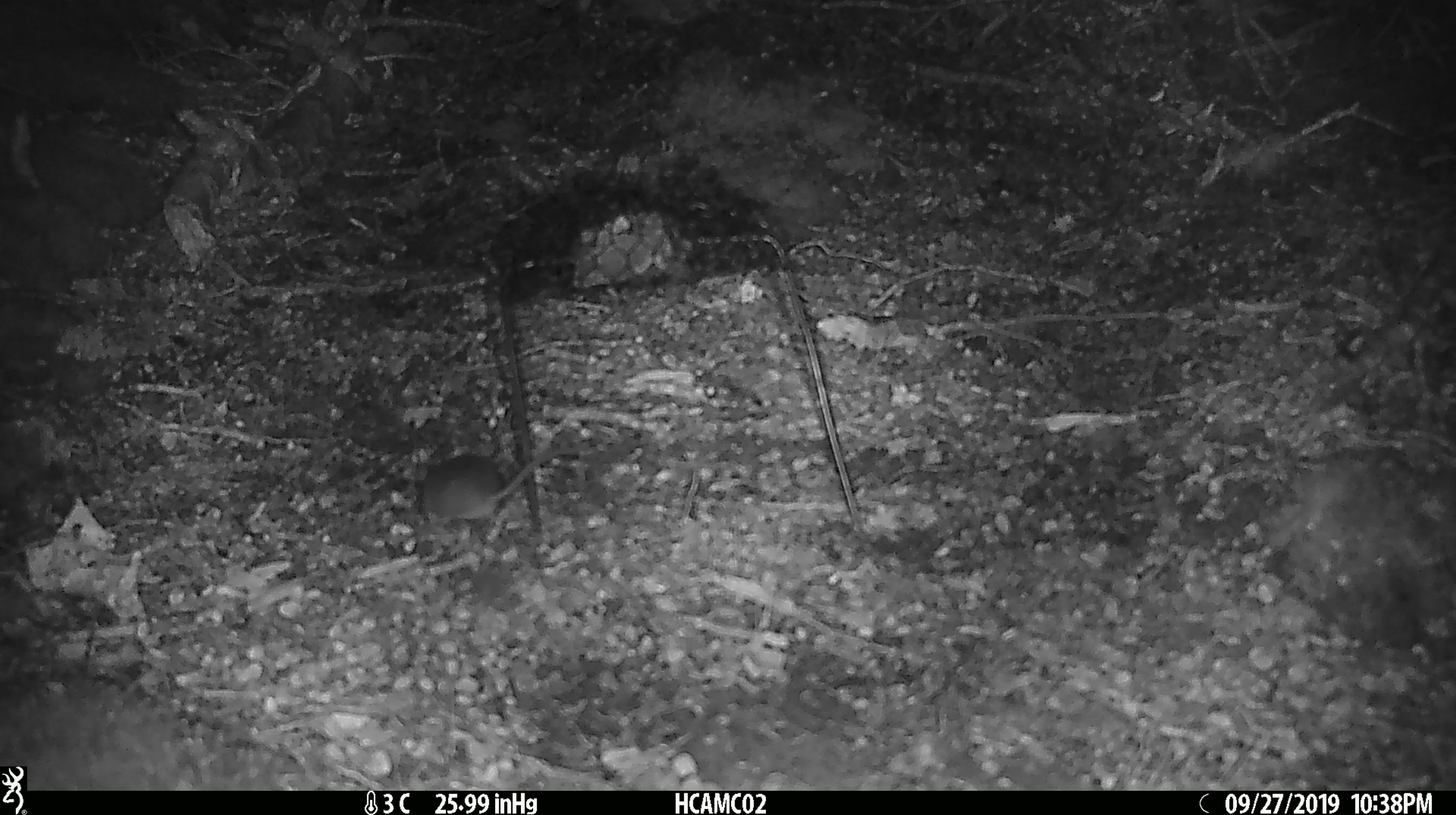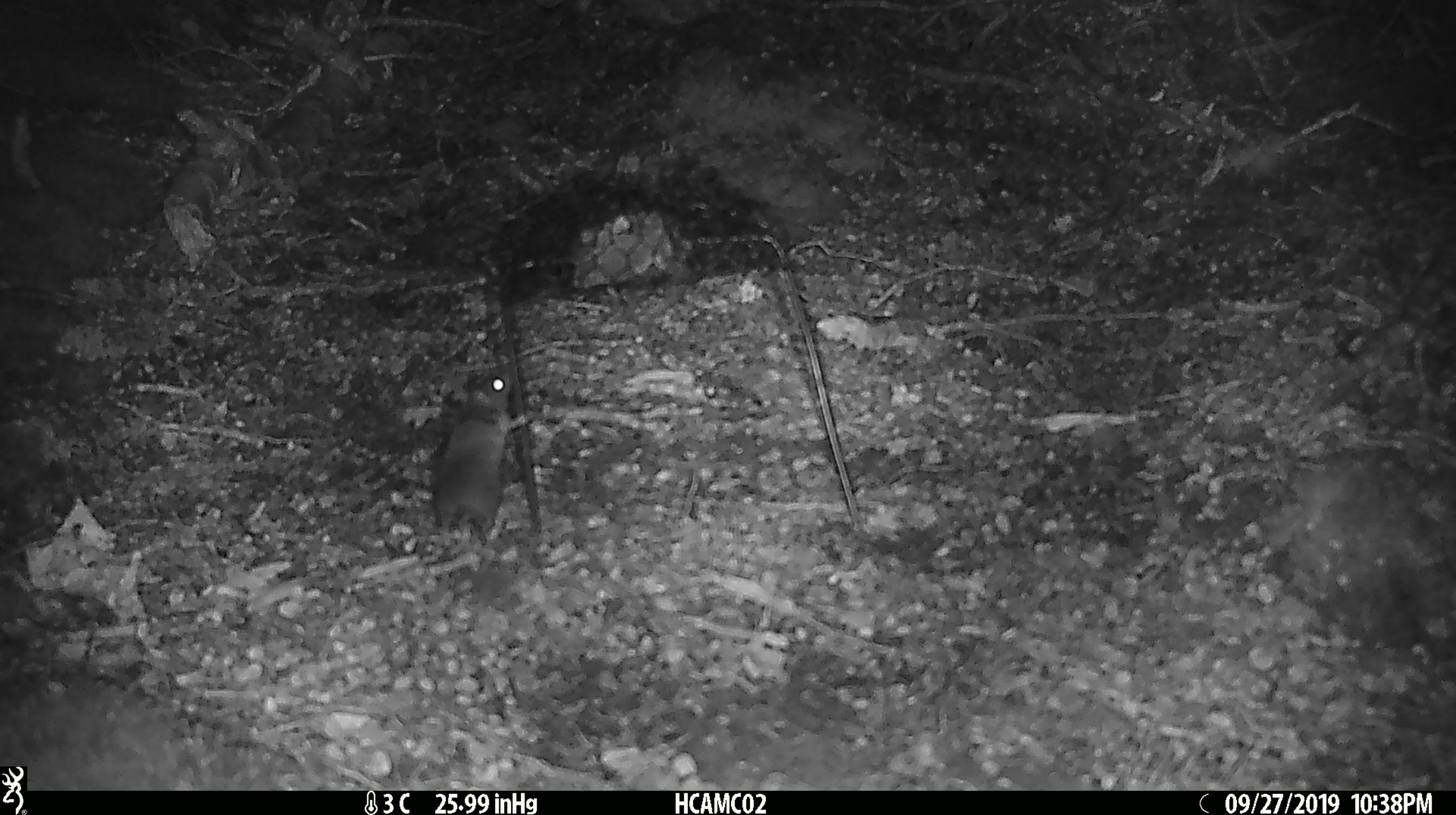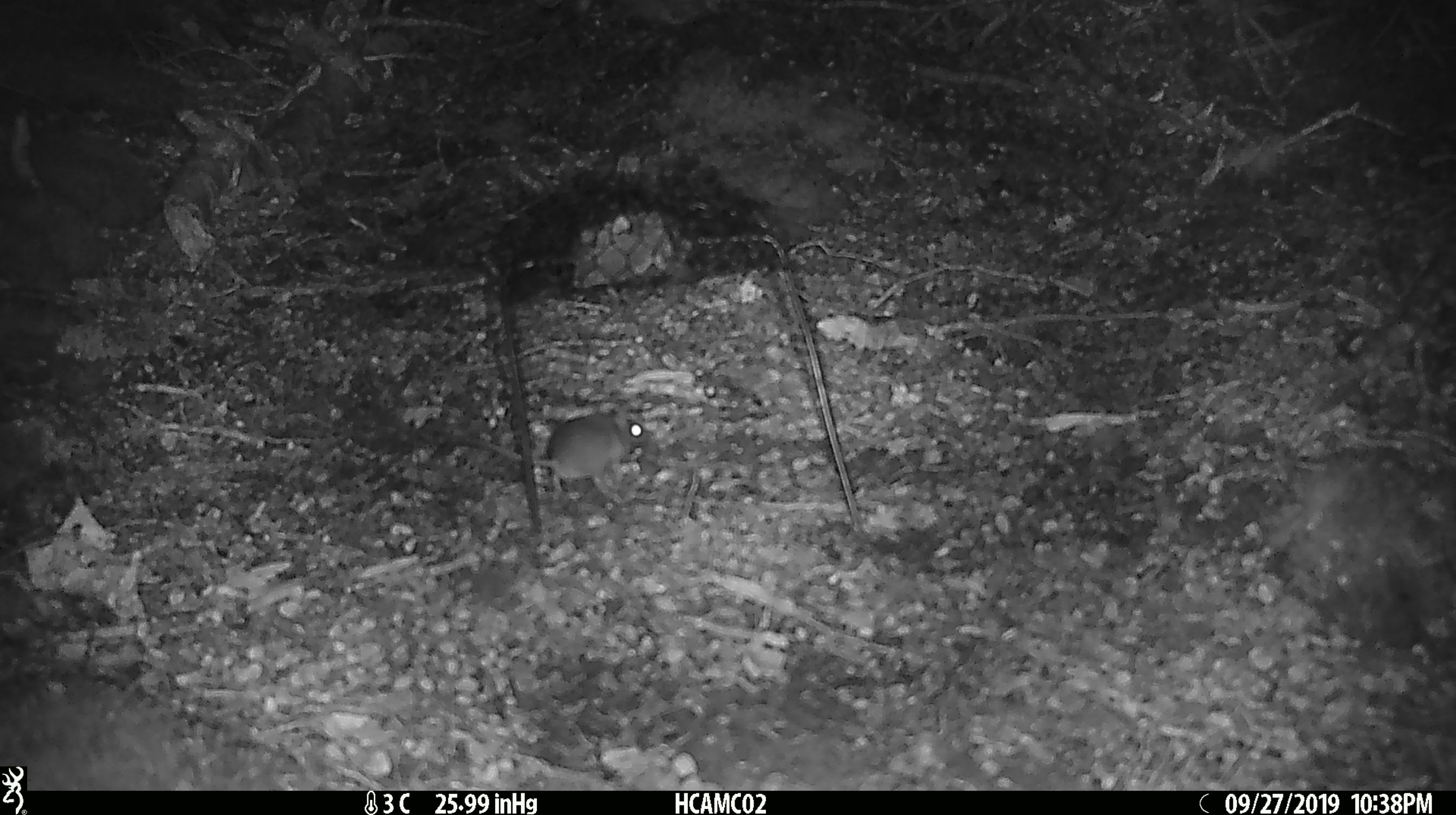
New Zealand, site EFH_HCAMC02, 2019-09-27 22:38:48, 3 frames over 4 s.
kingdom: Animalia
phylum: Chordata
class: Mammalia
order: Rodentia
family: Muridae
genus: Mus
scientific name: Mus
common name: mouse